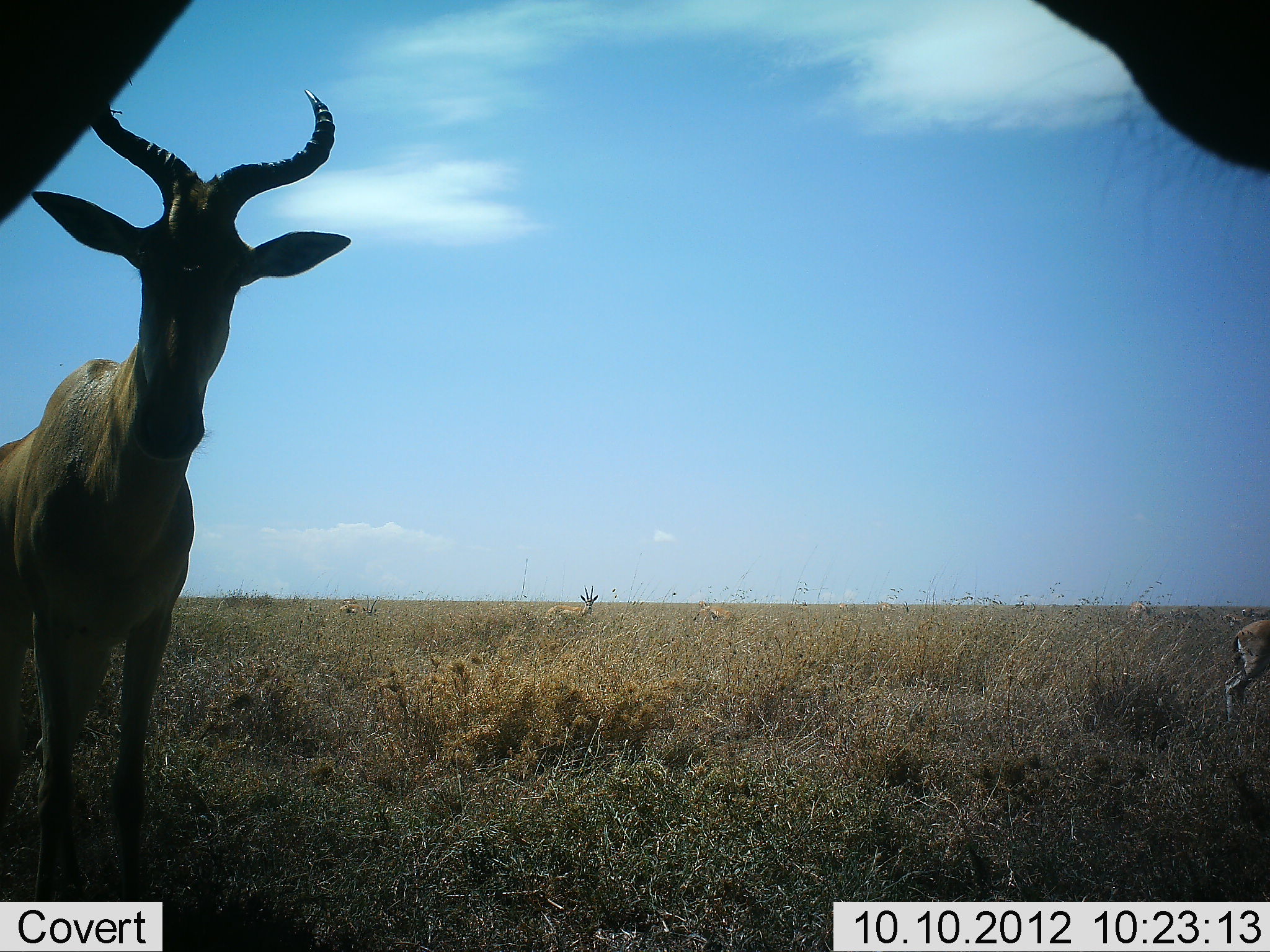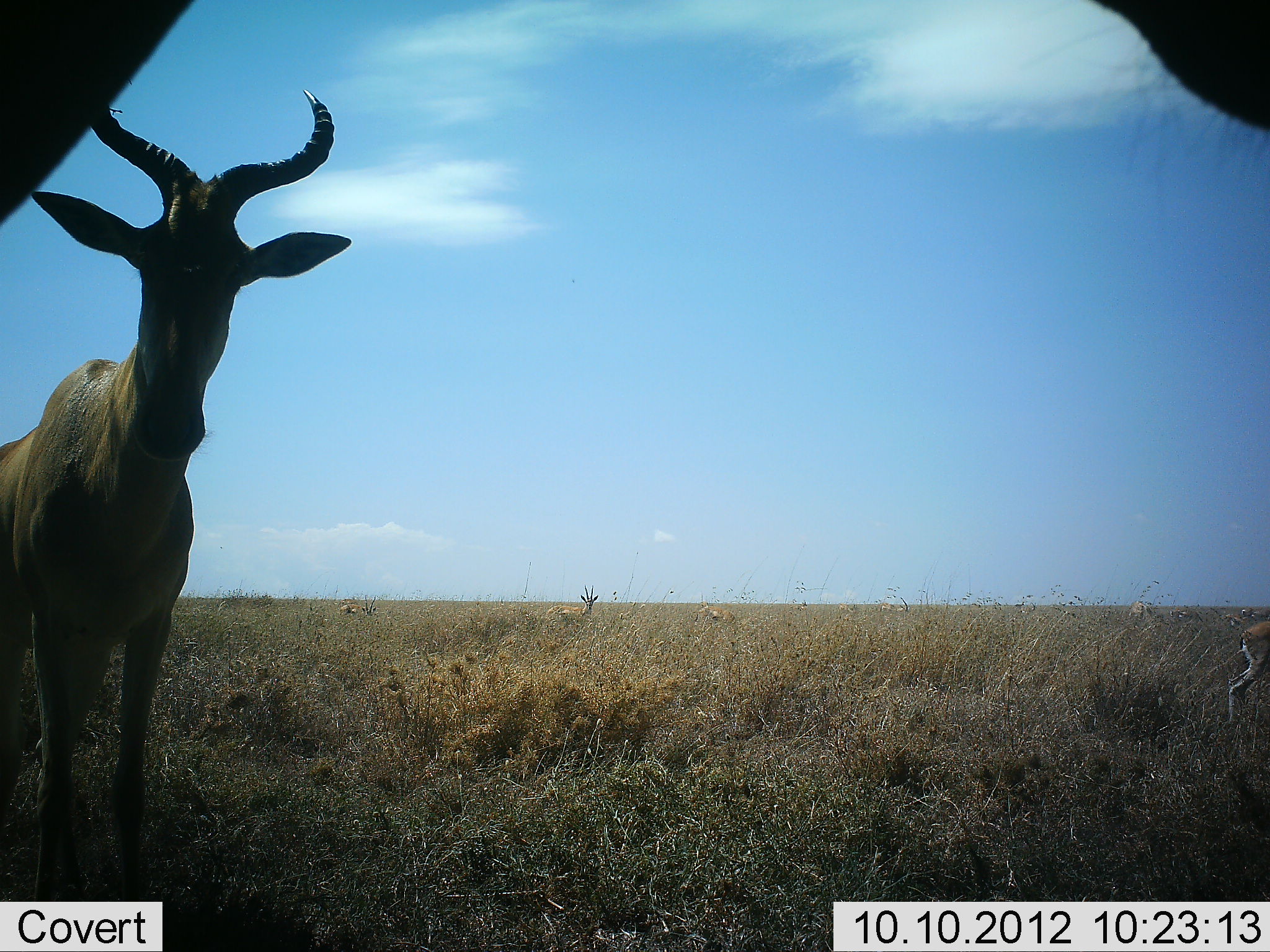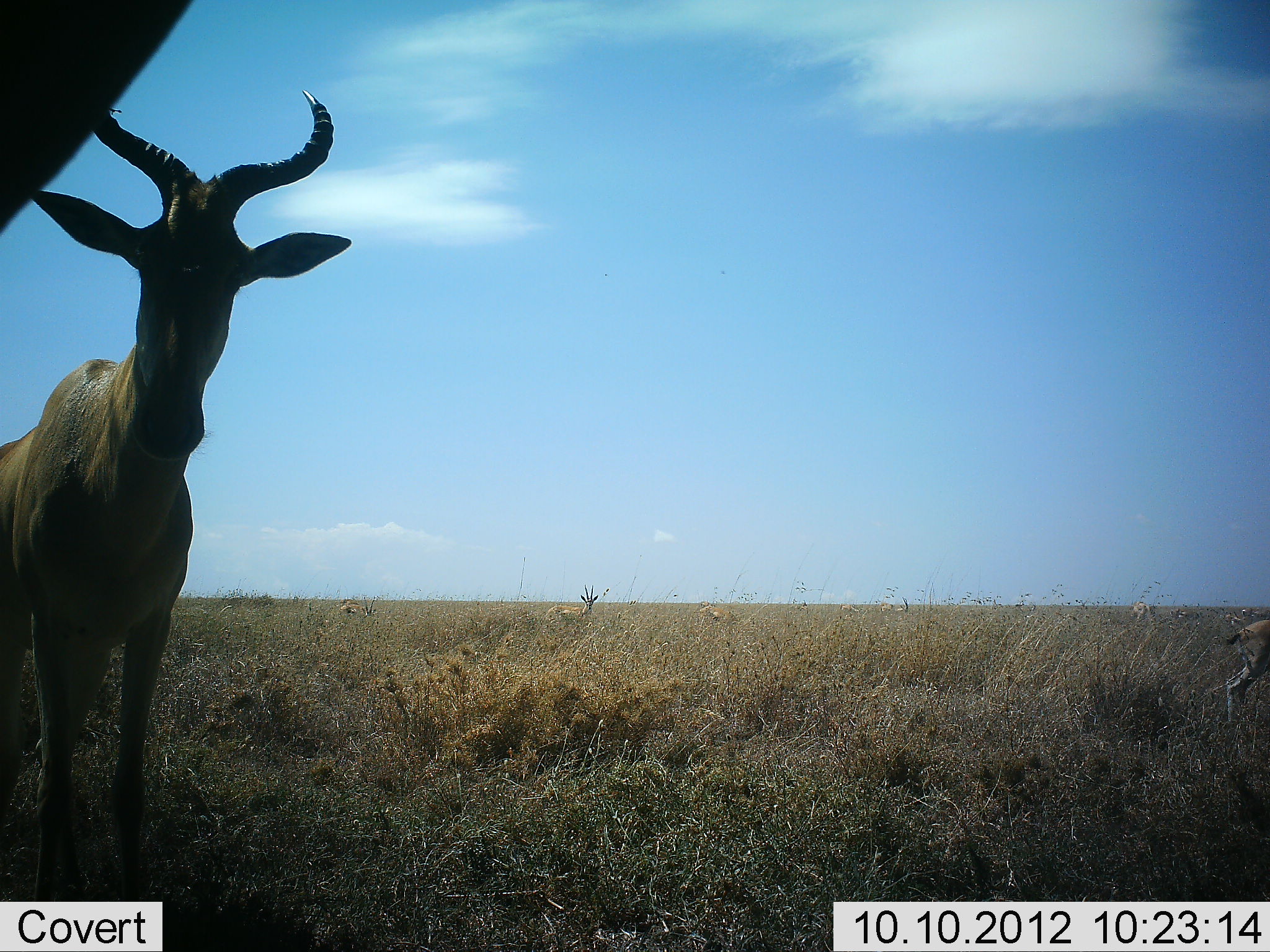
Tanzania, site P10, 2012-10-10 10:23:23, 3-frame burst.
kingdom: Animalia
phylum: Chordata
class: Mammalia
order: Artiodactyla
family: Bovidae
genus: Alcelaphus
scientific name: Alcelaphus buselaphus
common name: hartebeest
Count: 2.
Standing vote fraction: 100%.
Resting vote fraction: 0%.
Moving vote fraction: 0%.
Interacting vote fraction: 0%.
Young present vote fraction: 0%.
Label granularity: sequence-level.